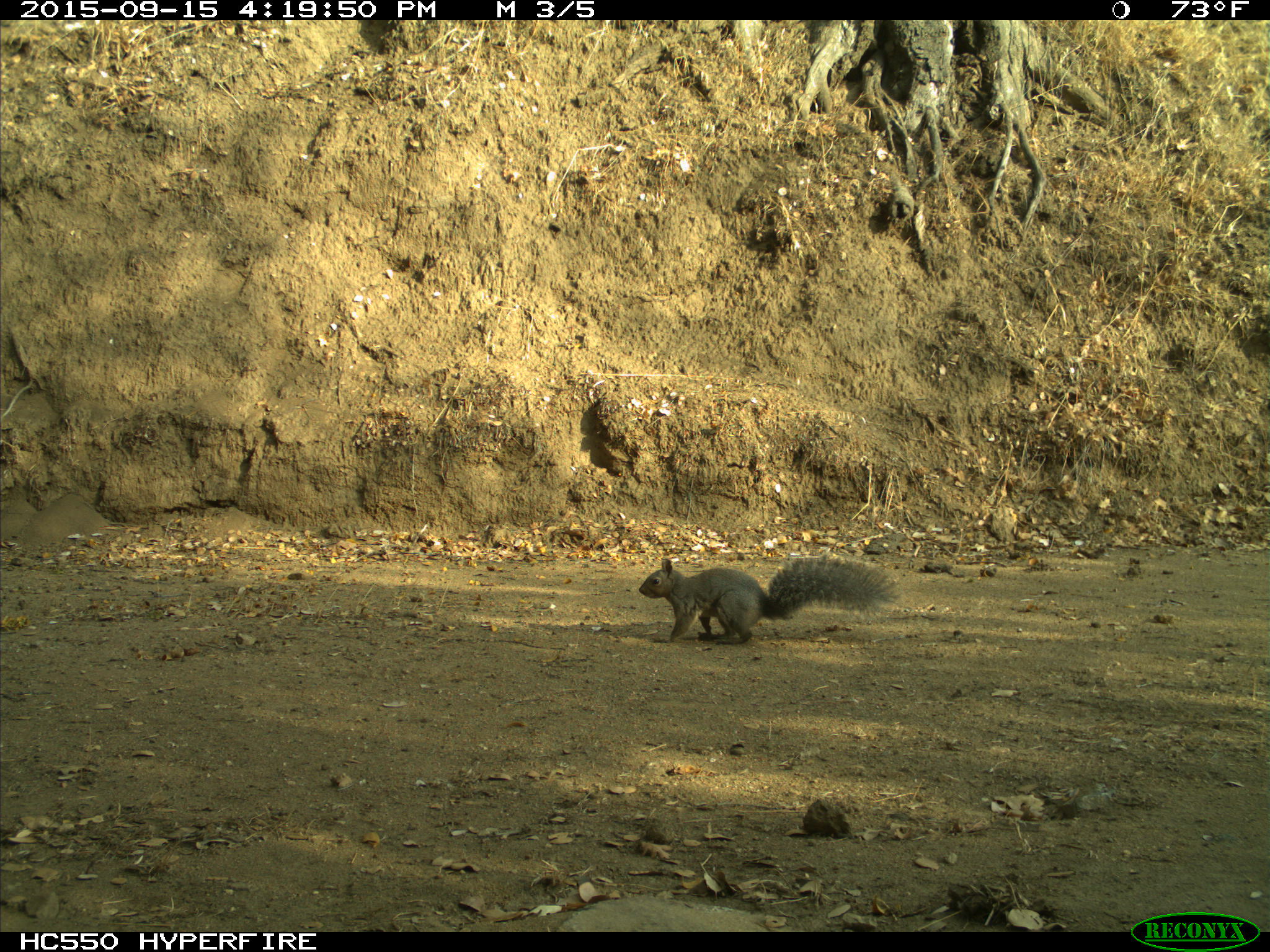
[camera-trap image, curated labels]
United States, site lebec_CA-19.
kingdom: Animalia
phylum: Chordata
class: Mammalia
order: Rodentia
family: Sciuridae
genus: Sciurus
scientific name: Sciurus carolinensis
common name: eastern gray squirrel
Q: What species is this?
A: Sciurus carolinensis (eastern gray squirrel).